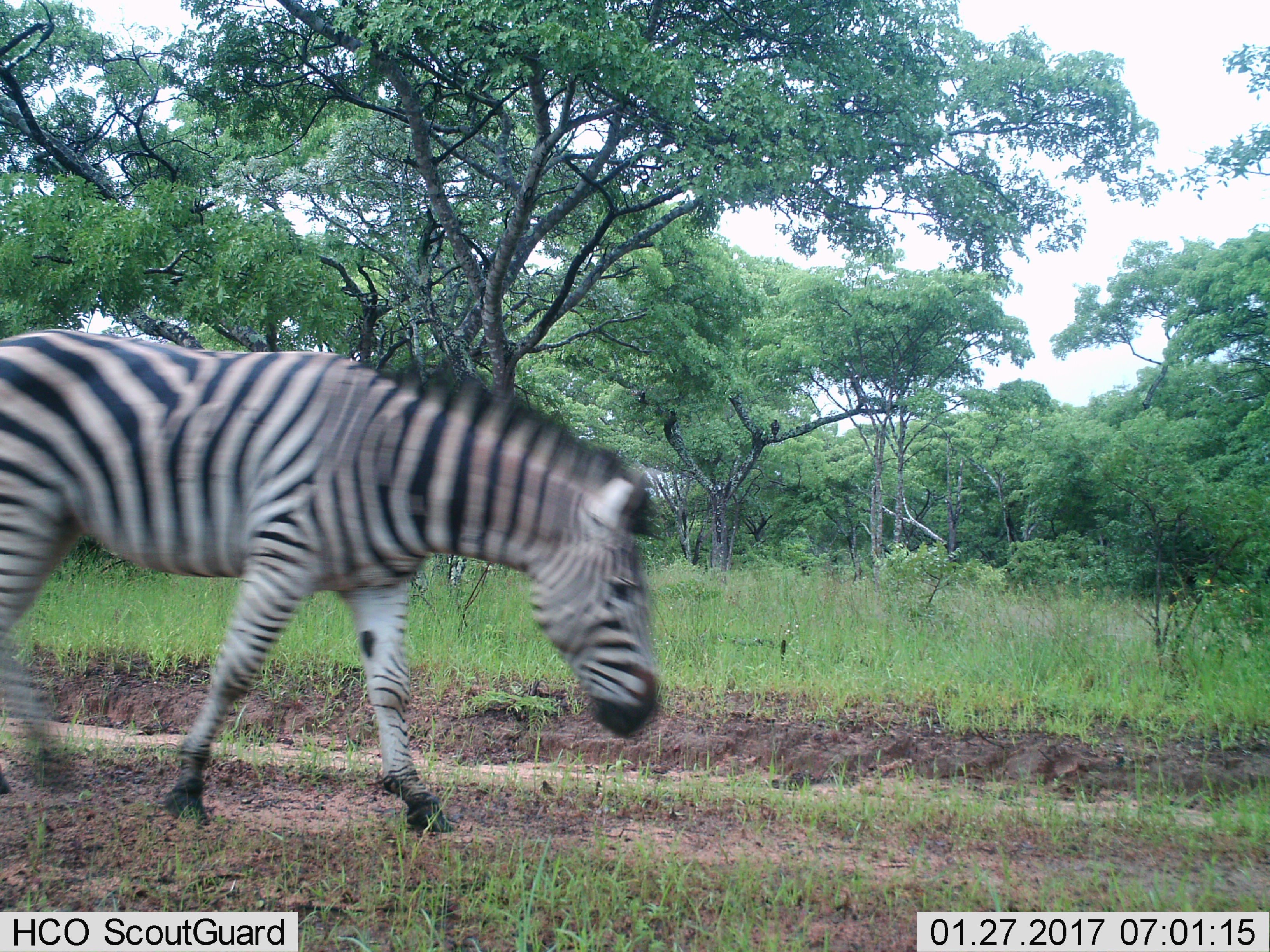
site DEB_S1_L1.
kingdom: Animalia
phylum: Chordata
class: Mammalia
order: Perissodactyla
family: Equidae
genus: Equus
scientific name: Equus quagga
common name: plains zebra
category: zebraplains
Zebraplains (plains zebra) (Equus quagga), count 1. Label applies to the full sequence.